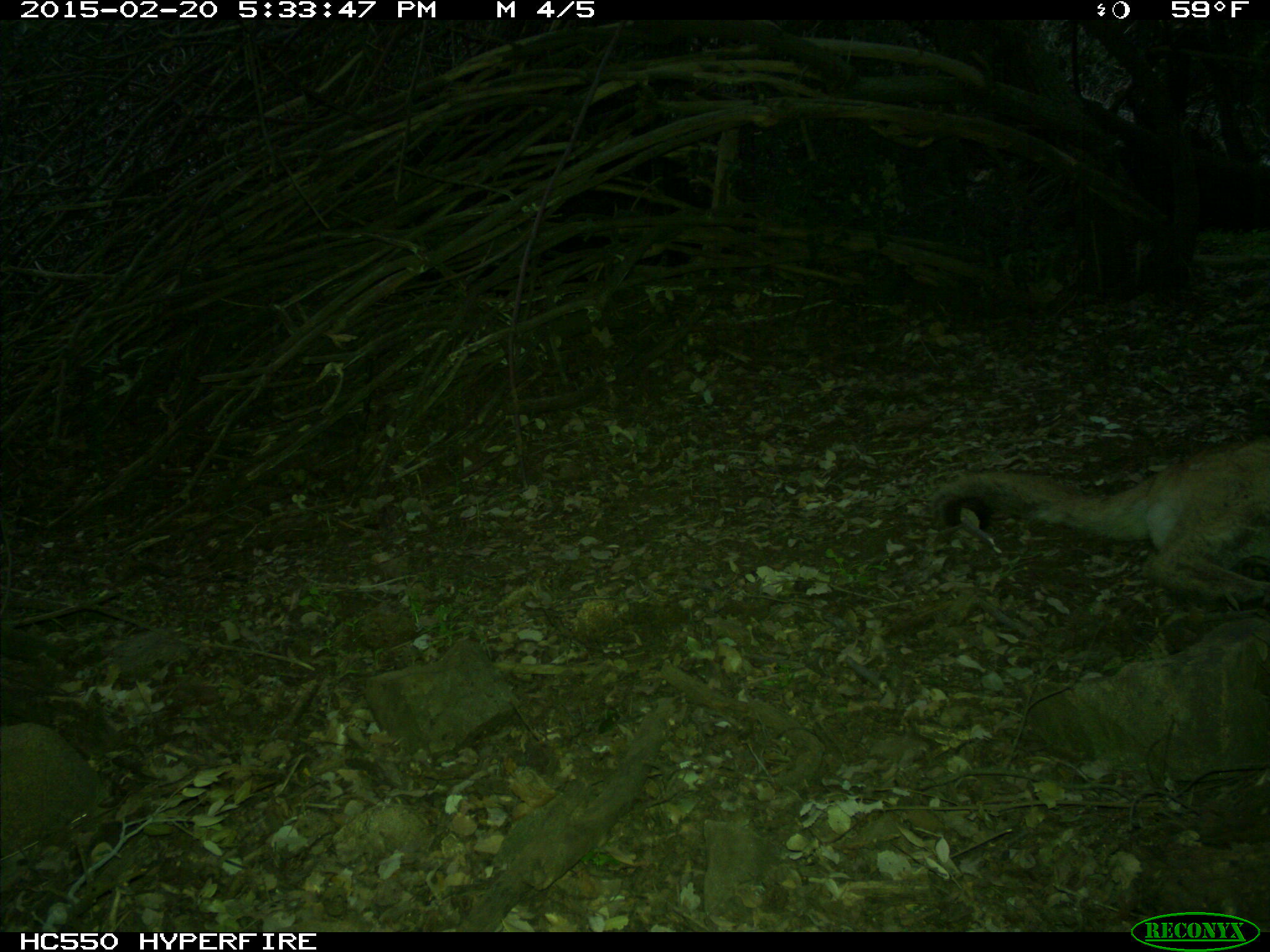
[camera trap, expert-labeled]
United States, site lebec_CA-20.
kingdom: Animalia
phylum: Chordata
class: Mammalia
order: Carnivora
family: Felidae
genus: Puma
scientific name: Puma concolor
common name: mountain lion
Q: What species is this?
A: Puma concolor (mountain lion).